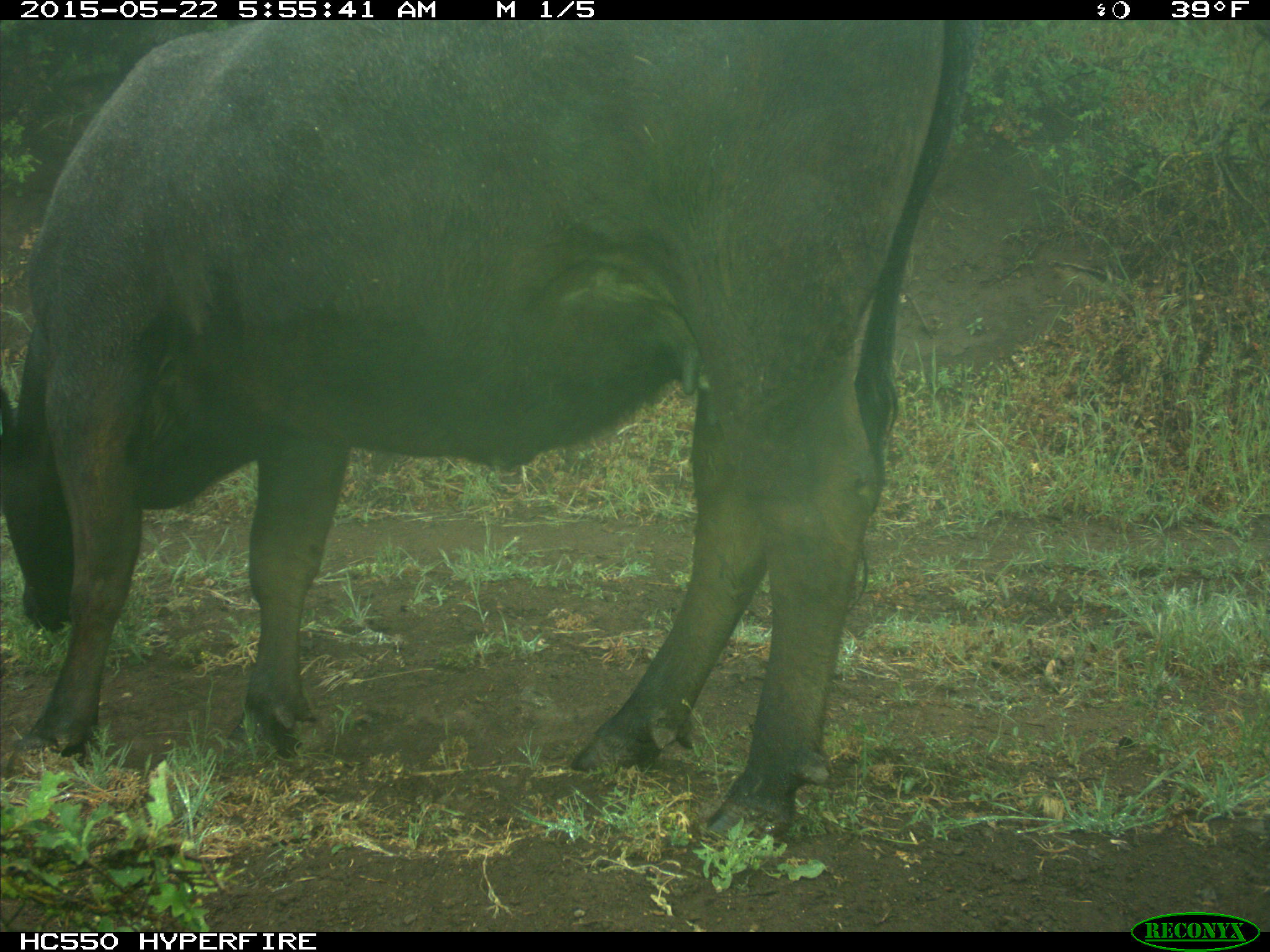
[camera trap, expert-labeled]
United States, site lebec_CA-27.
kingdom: Animalia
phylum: Chordata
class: Mammalia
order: Artiodactyla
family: Bovidae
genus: Bos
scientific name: Bos taurus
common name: domestic cow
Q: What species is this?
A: Bos taurus (domestic cow).